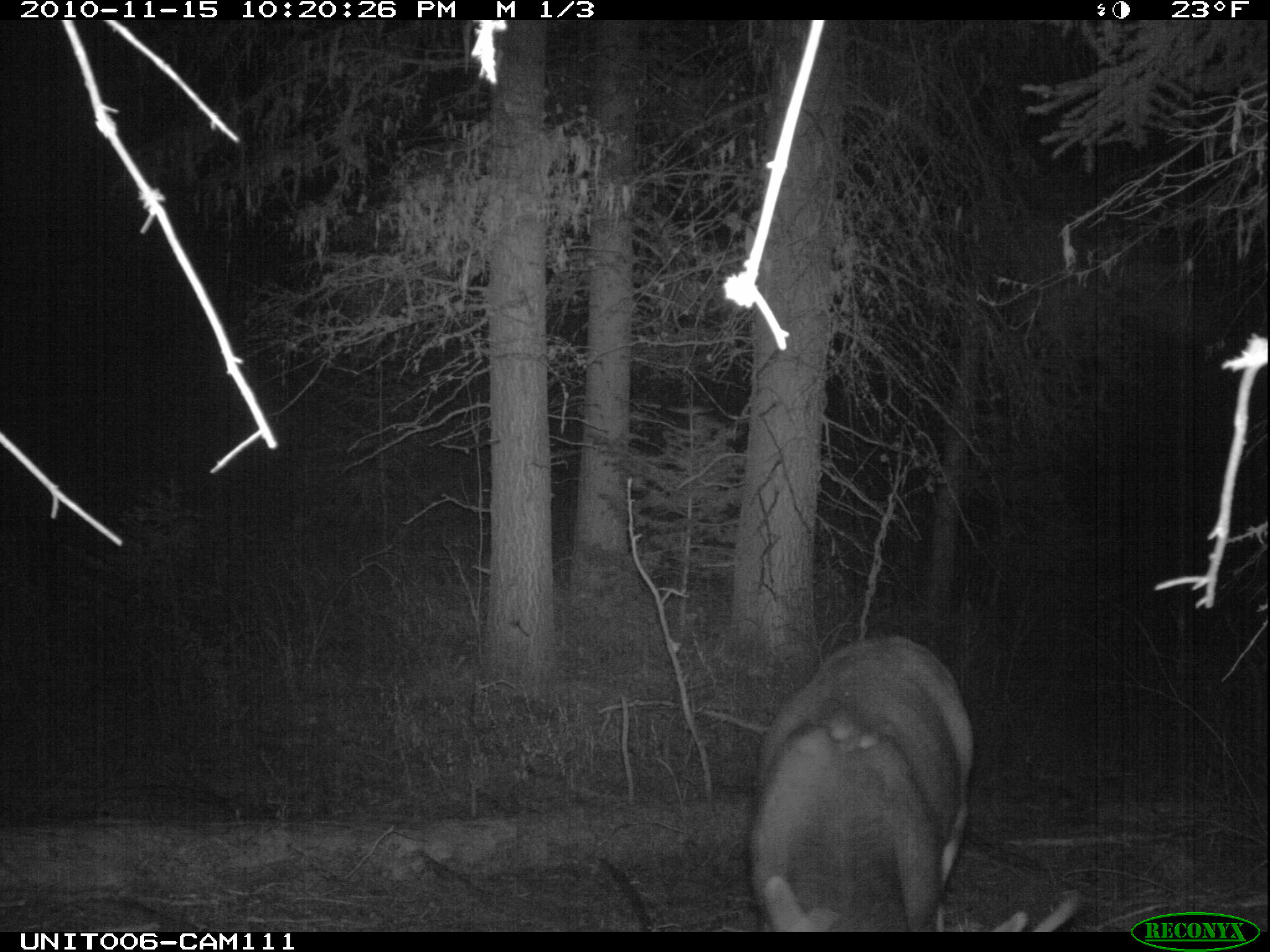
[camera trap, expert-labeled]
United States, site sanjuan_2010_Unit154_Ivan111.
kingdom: Animalia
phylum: Chordata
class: Mammalia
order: Artiodactyla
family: Cervidae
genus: Odocoileus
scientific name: Odocoileus hemionus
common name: mule deer